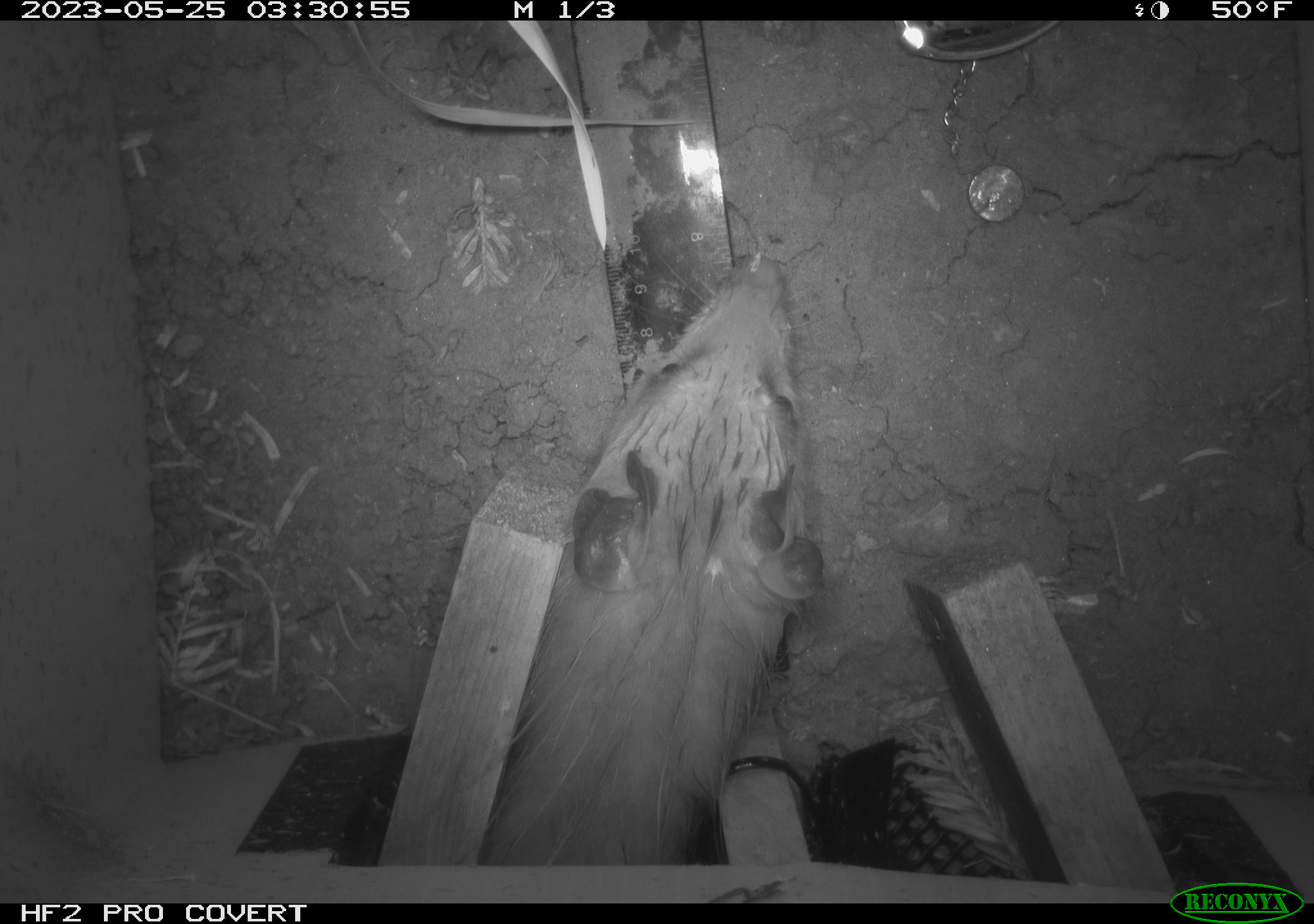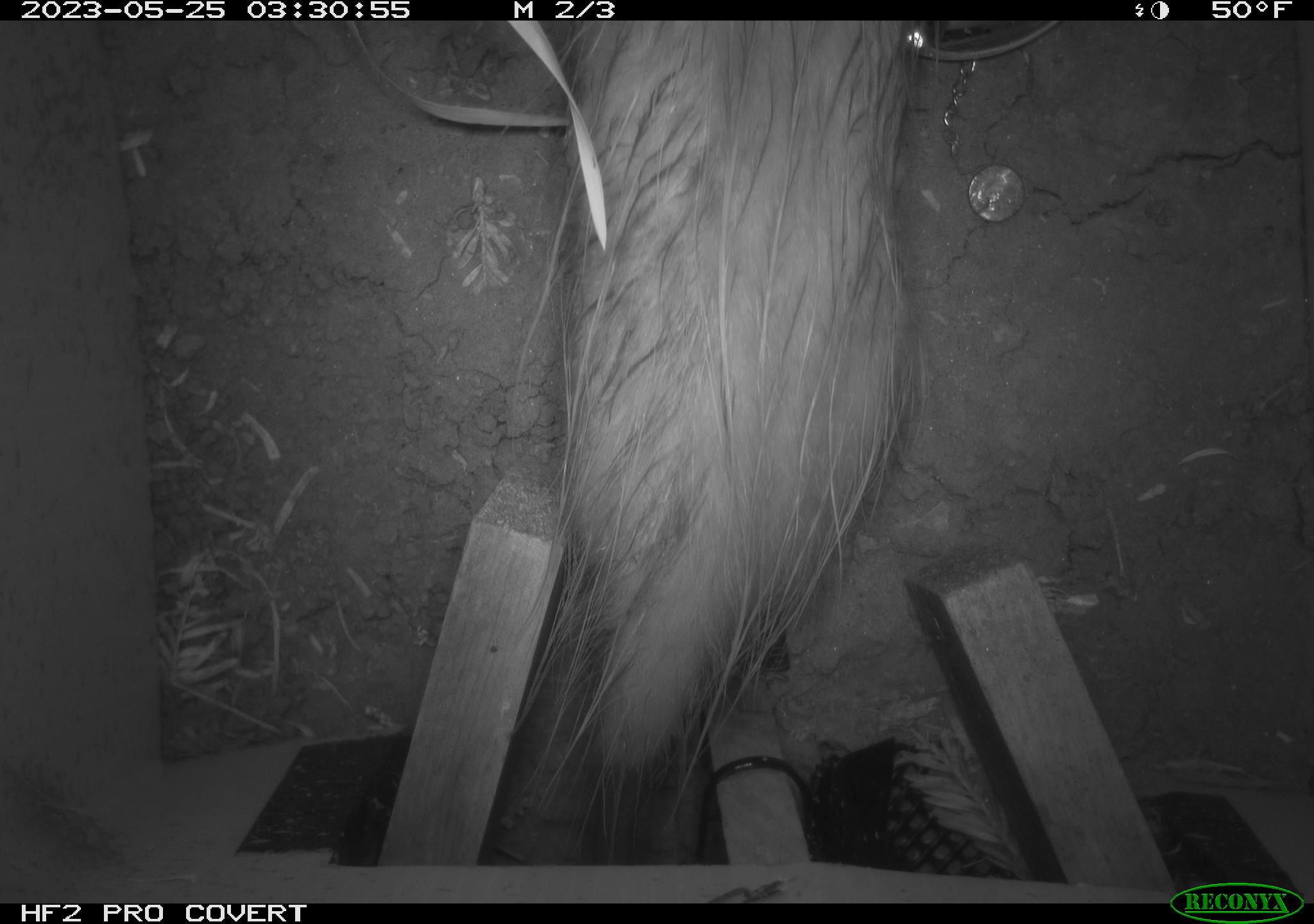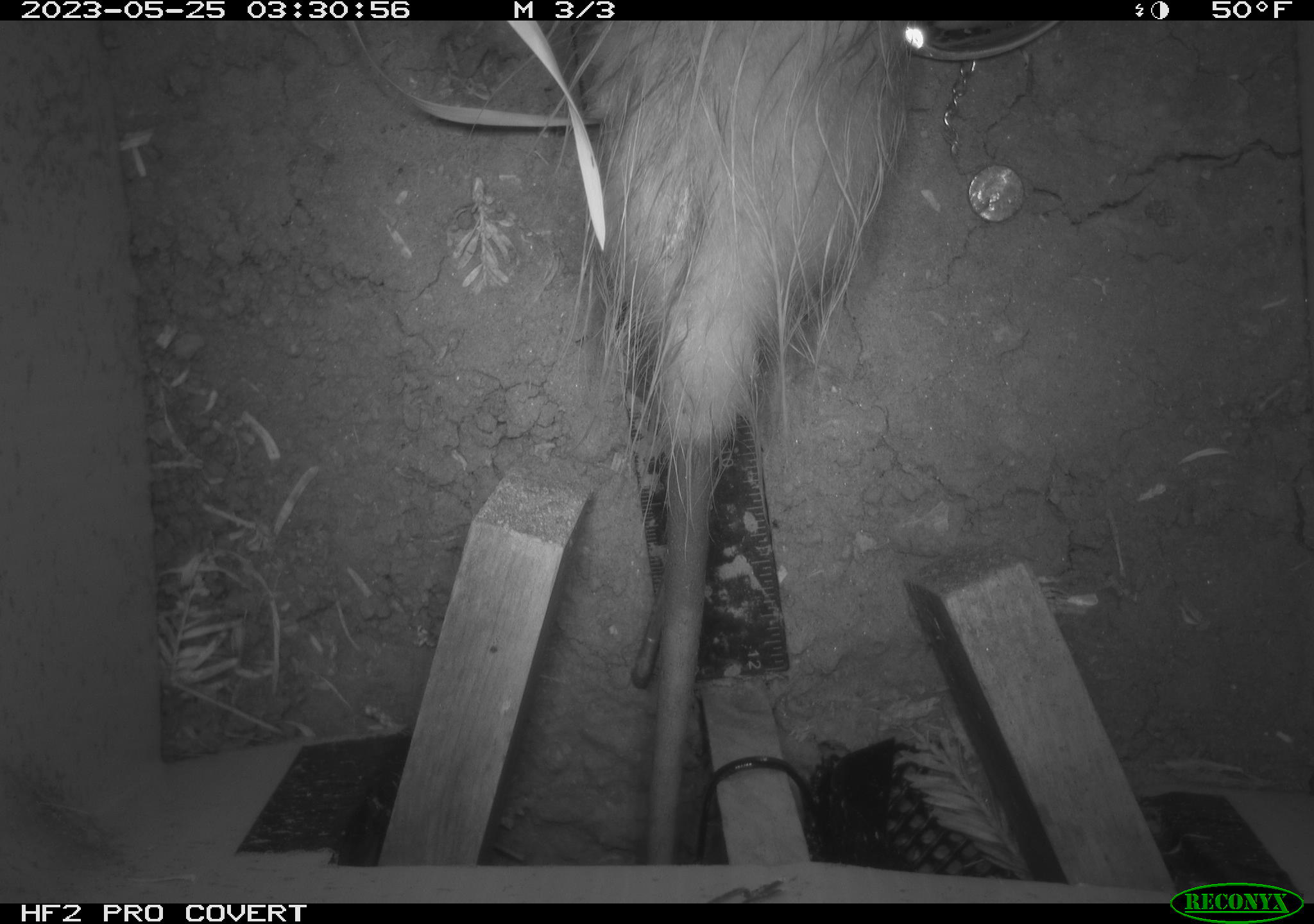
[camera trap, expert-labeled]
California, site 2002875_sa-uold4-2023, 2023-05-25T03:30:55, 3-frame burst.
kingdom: Animalia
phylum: Chordata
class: Mammalia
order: Didelphimorphia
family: Didelphidae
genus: Didelphis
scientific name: Didelphis virginiana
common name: virginia opossum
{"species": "virginia opossum (Didelphis virginiana)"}